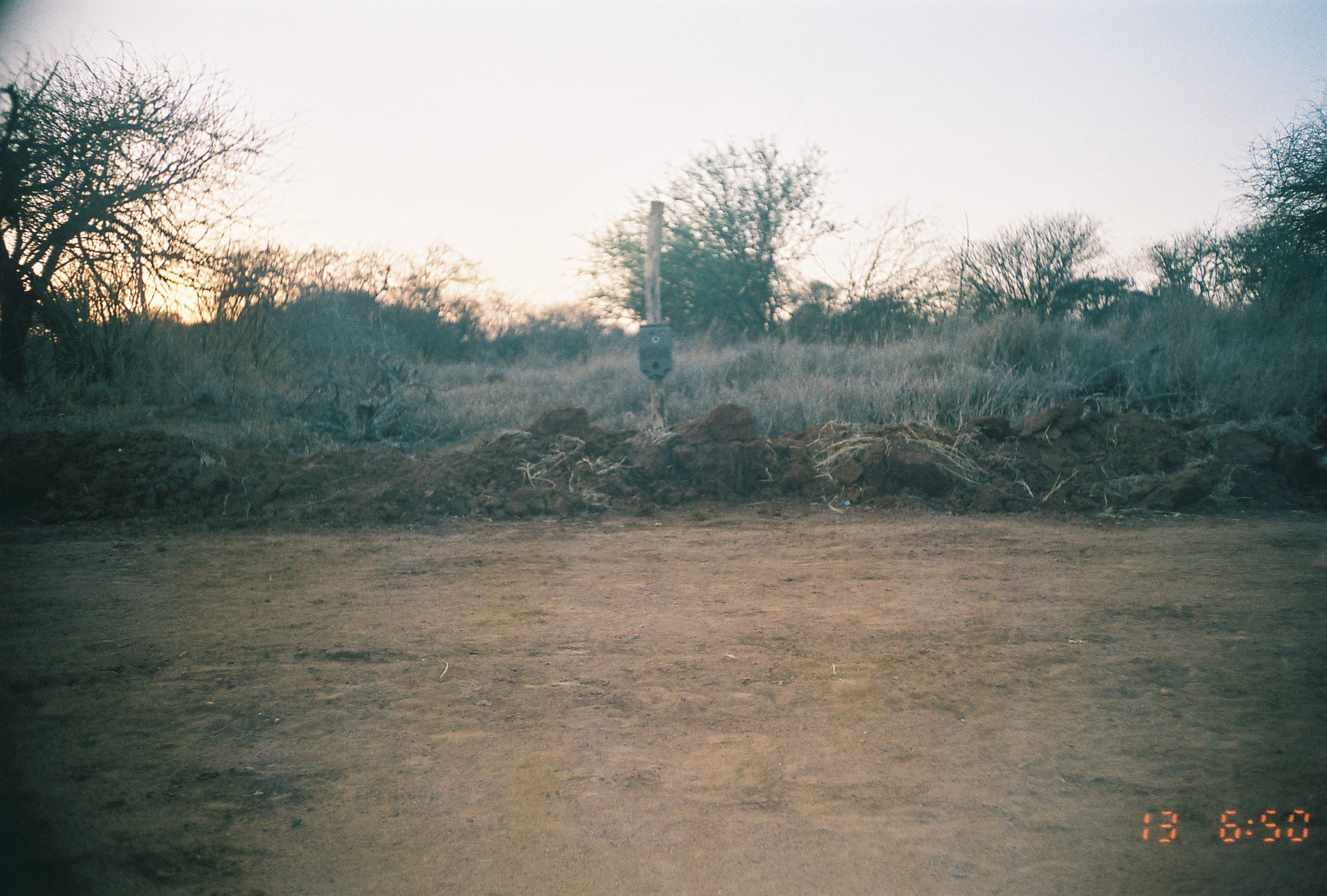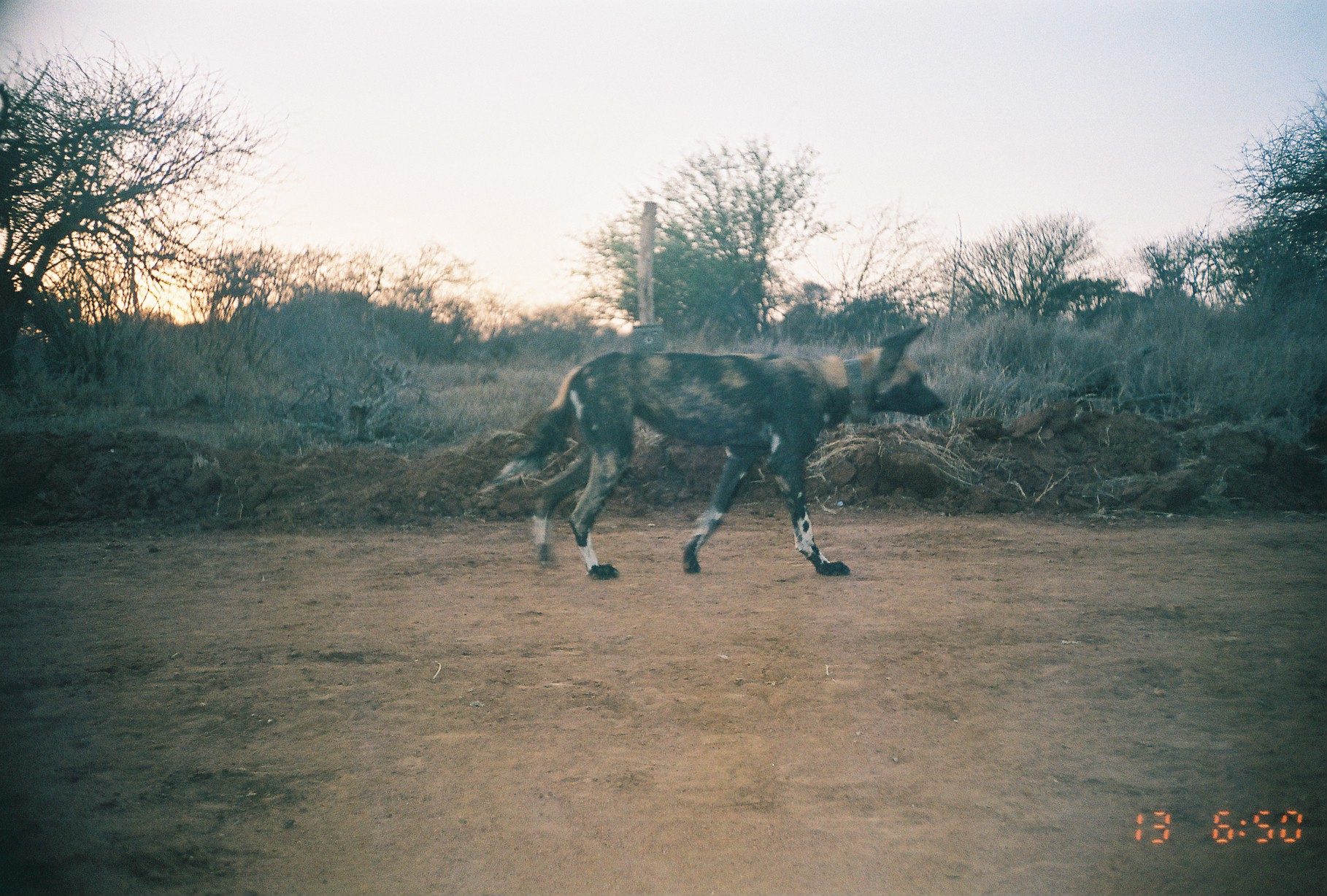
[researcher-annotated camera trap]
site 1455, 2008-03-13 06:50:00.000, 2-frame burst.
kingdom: Animalia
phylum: Chordata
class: Mammalia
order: Carnivora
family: Canidae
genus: Lycaon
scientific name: Lycaon pictus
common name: african wild dog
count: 1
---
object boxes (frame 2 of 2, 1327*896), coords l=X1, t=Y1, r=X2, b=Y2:
lycaon pictus: l=500, t=326, r=945, b=580